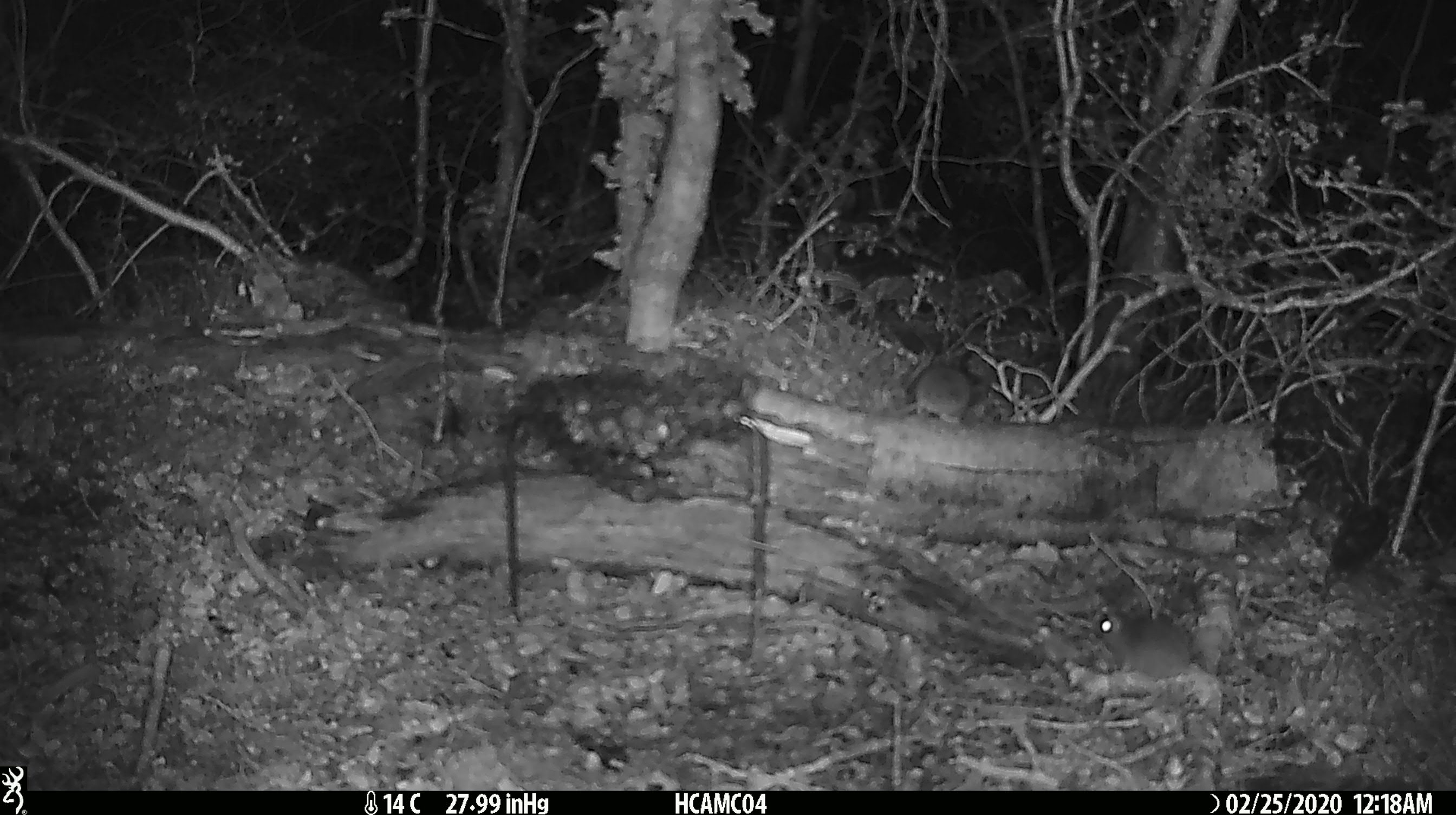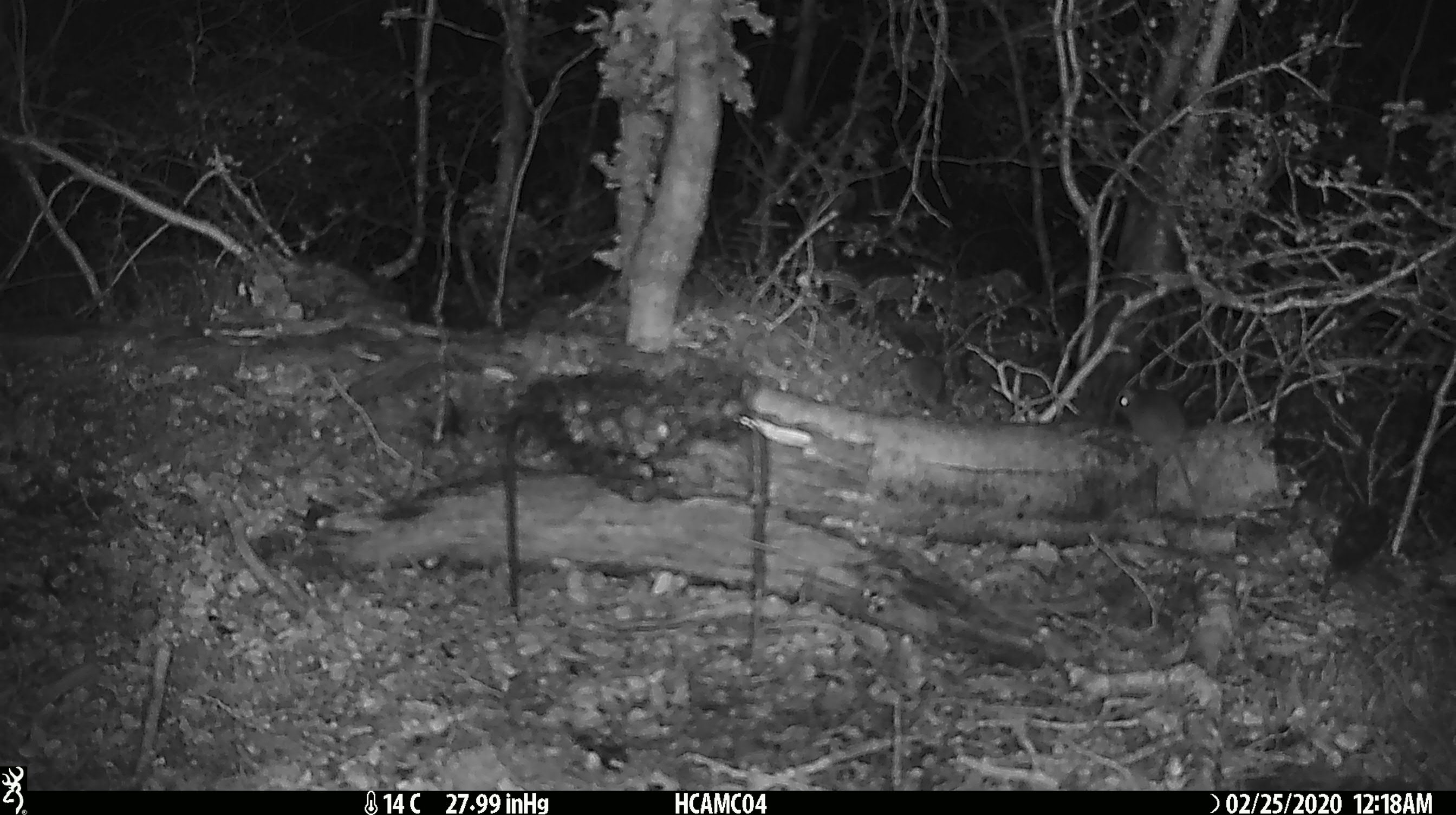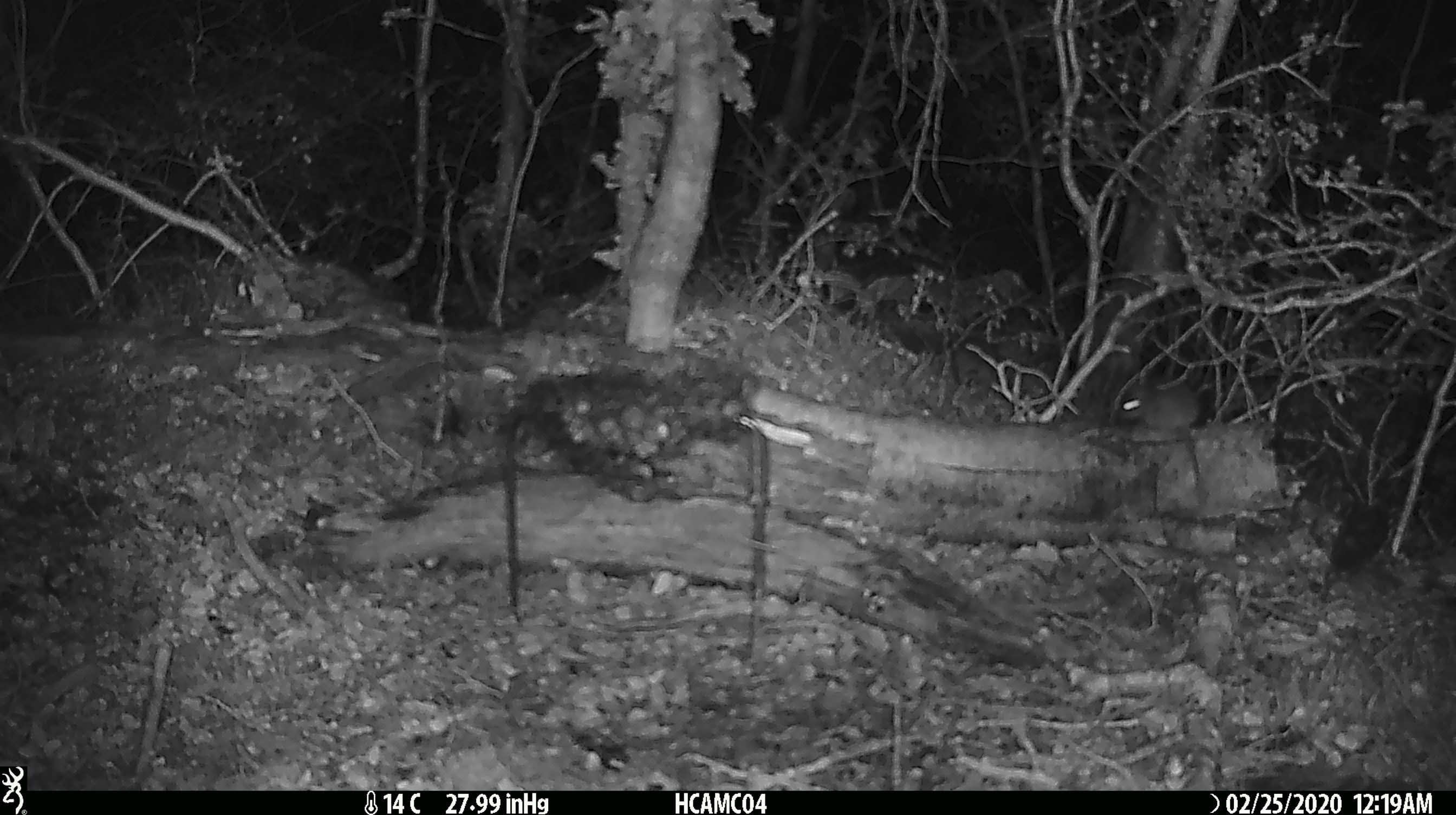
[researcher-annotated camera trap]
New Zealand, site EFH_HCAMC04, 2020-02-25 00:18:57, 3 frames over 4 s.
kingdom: Animalia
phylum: Chordata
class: Mammalia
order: Rodentia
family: Muridae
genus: Mus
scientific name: Mus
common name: mouse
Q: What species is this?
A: Mouse (Mus).